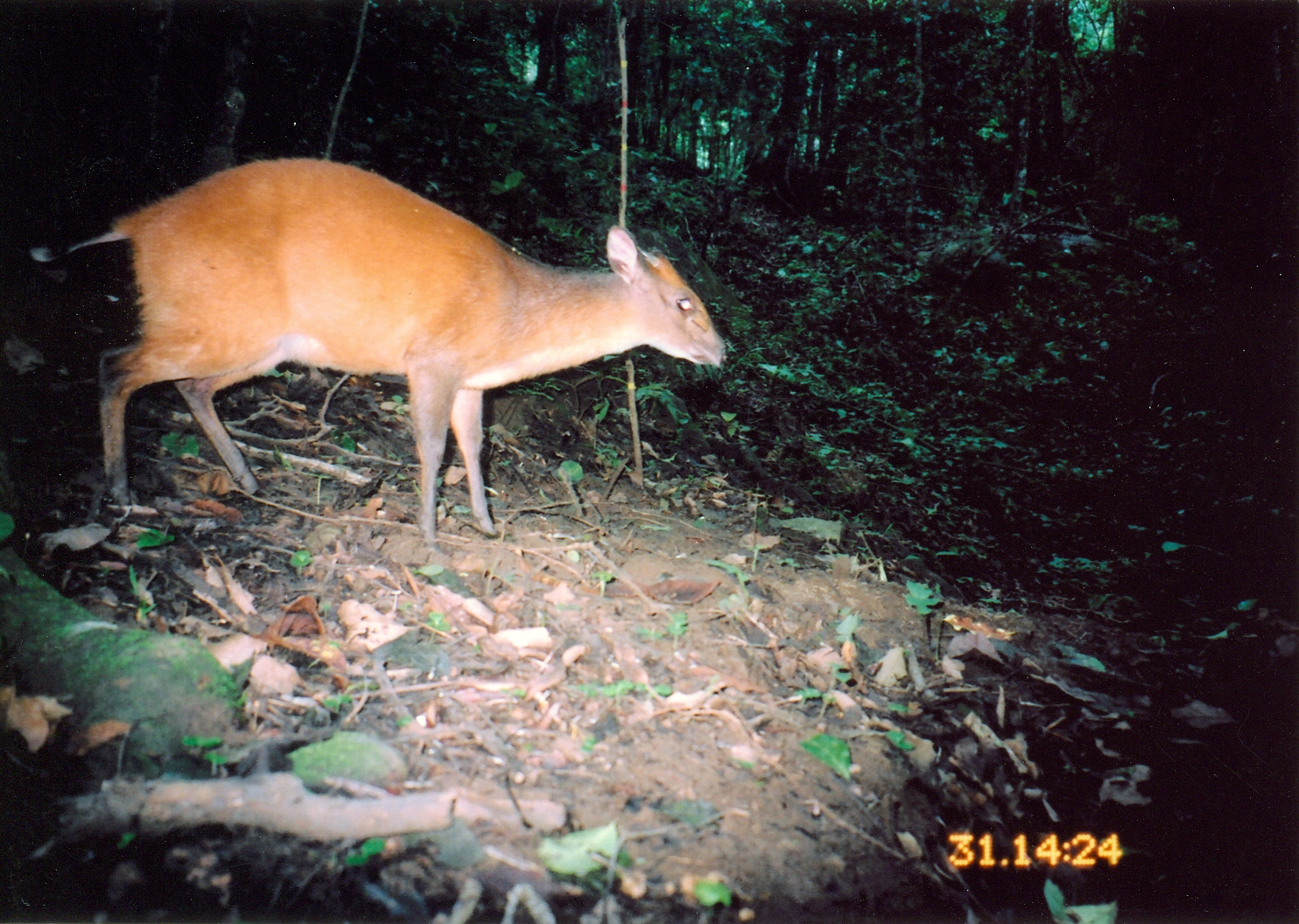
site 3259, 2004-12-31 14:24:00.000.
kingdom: Animalia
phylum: Chordata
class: Mammalia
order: Artiodactyla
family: Bovidae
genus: Cephalophus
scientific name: Cephalophus harveyi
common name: harvey's duiker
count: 1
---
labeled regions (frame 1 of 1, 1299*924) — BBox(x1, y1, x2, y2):
cephalophus harveyi: BBox(30, 157, 729, 557)